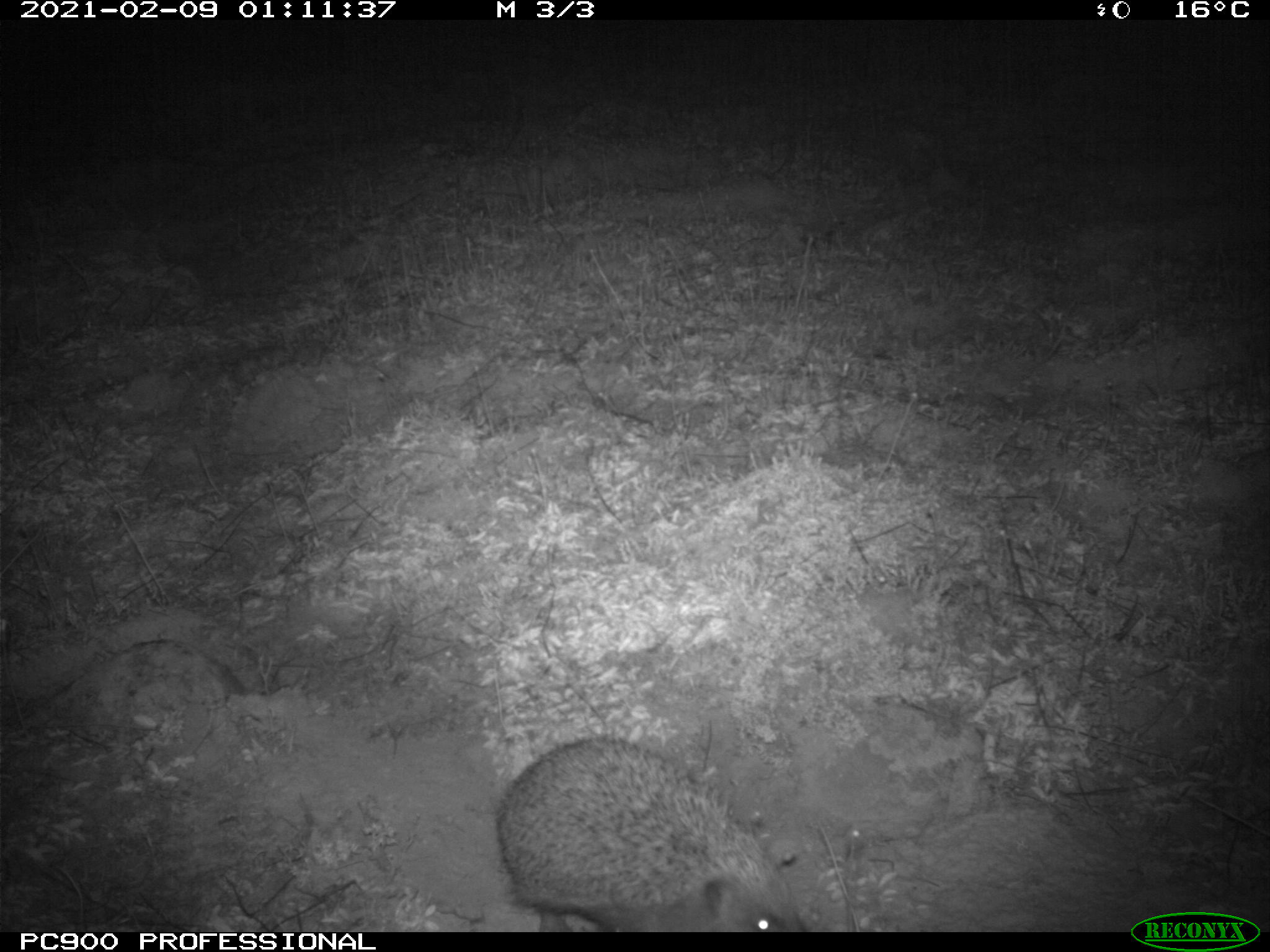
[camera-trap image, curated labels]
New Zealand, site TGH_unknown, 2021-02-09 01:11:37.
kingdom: Animalia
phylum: Chordata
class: Mammalia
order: Eulipotyphla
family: Erinaceidae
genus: Erinaceus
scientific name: Erinaceus europaeus europaeus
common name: european hedgehog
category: hedgehog